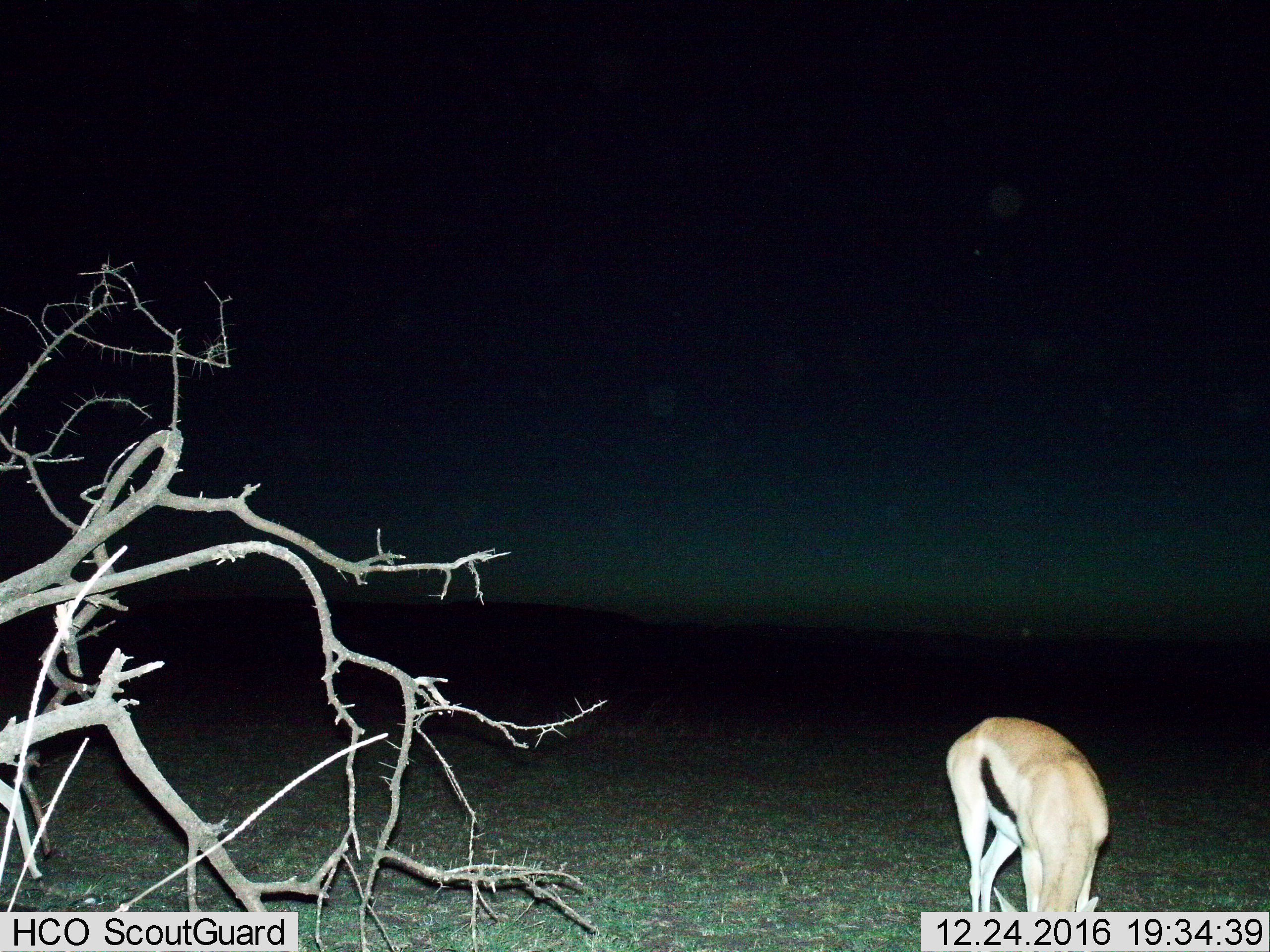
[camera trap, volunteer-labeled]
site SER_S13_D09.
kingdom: Animalia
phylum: Chordata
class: Mammalia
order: Artiodactyla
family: Bovidae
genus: Eudorcas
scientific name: Eudorcas thomsonii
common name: thomson's gazelle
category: gazellethomsons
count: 1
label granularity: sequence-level